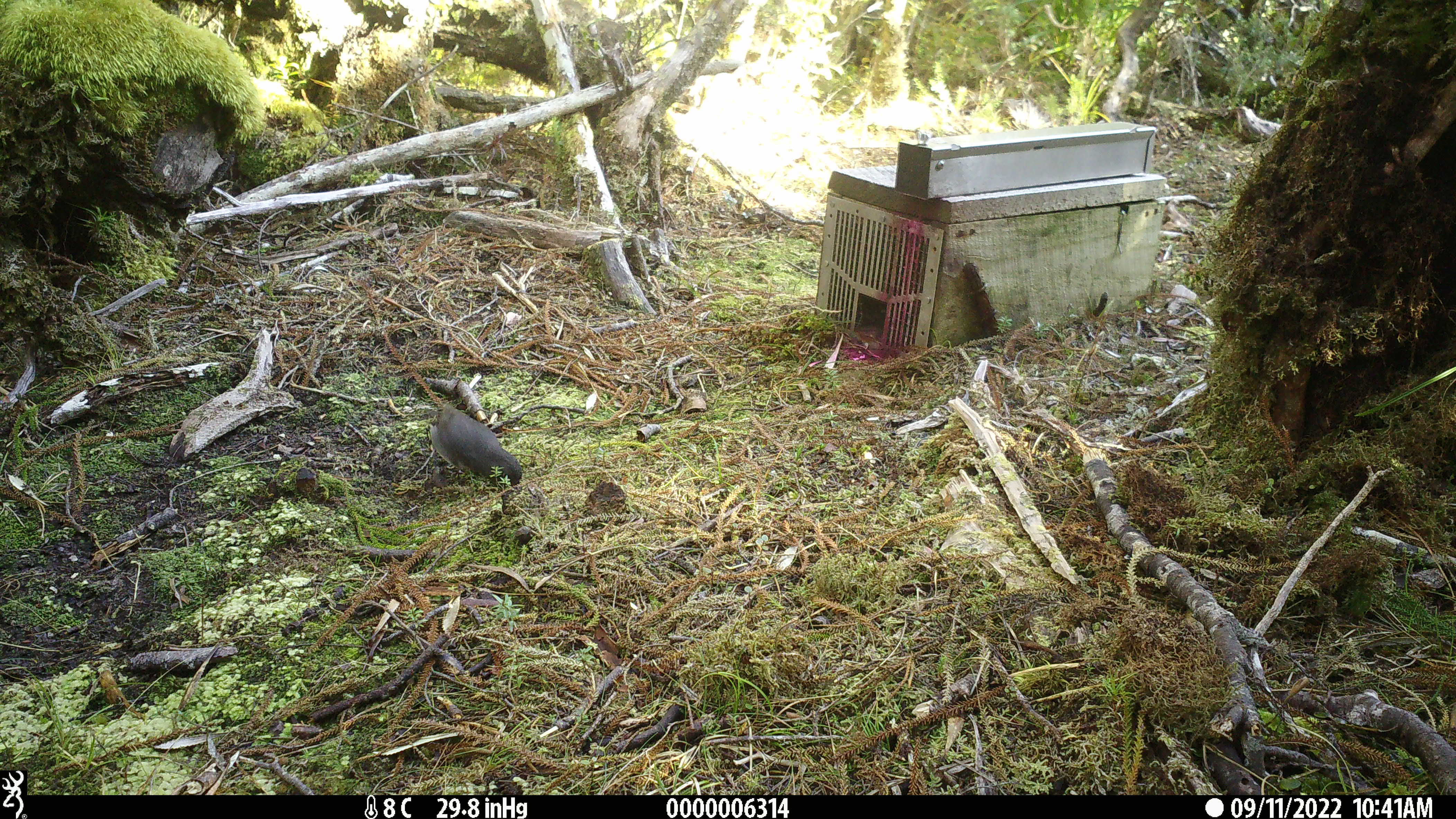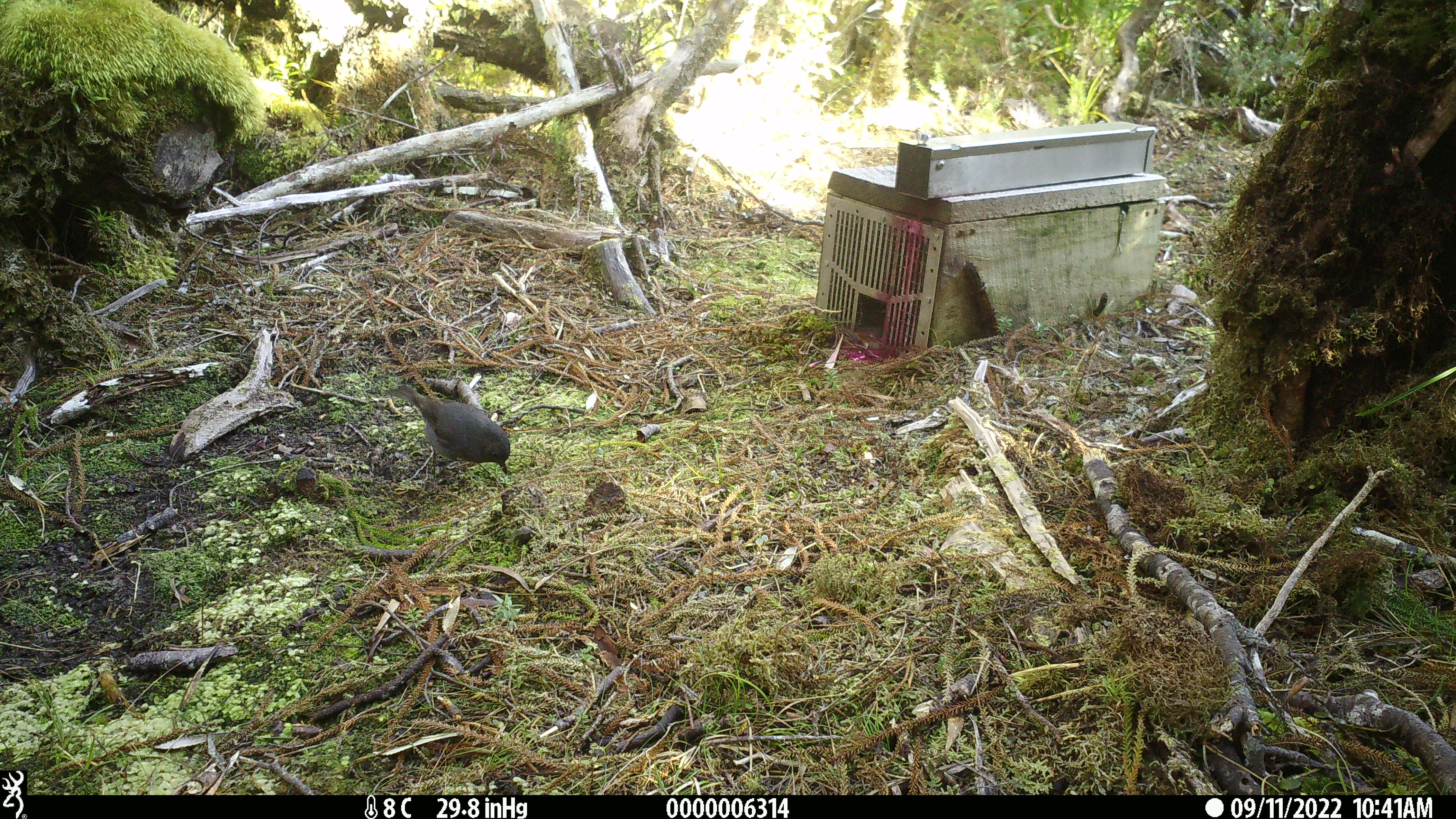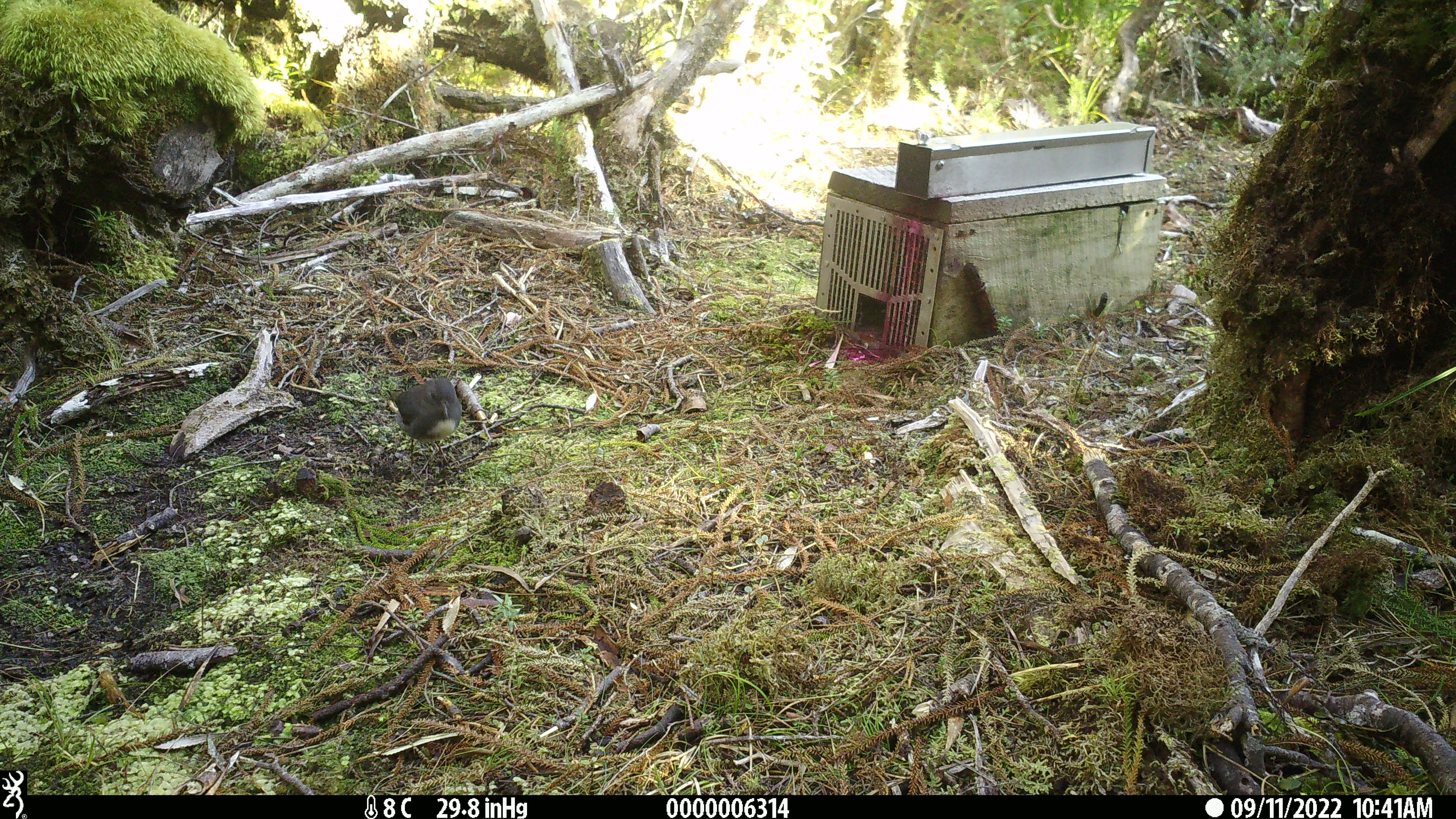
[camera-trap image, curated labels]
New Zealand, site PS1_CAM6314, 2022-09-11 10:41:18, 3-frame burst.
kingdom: Animalia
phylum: Chordata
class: Aves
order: Passeriformes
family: Petroicidae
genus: Petroica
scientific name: Petroica australis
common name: new zealand robin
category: robin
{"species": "robin (new zealand robin) (Petroica australis)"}